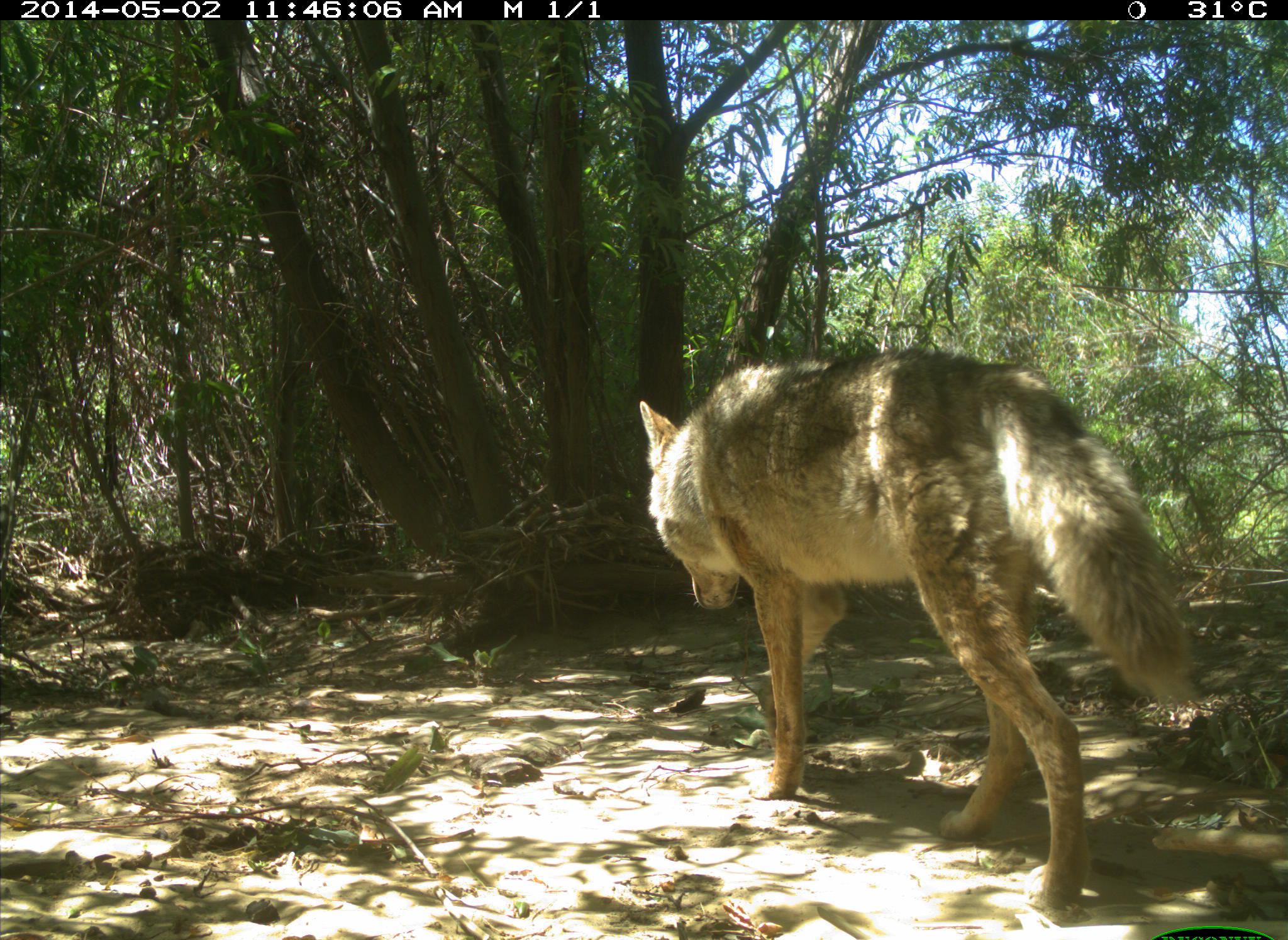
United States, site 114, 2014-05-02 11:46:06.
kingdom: Animalia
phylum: Chordata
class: Mammalia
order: Carnivora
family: Canidae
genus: Canis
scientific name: Canis latrans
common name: coyote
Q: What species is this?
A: Coyote (Canis latrans).